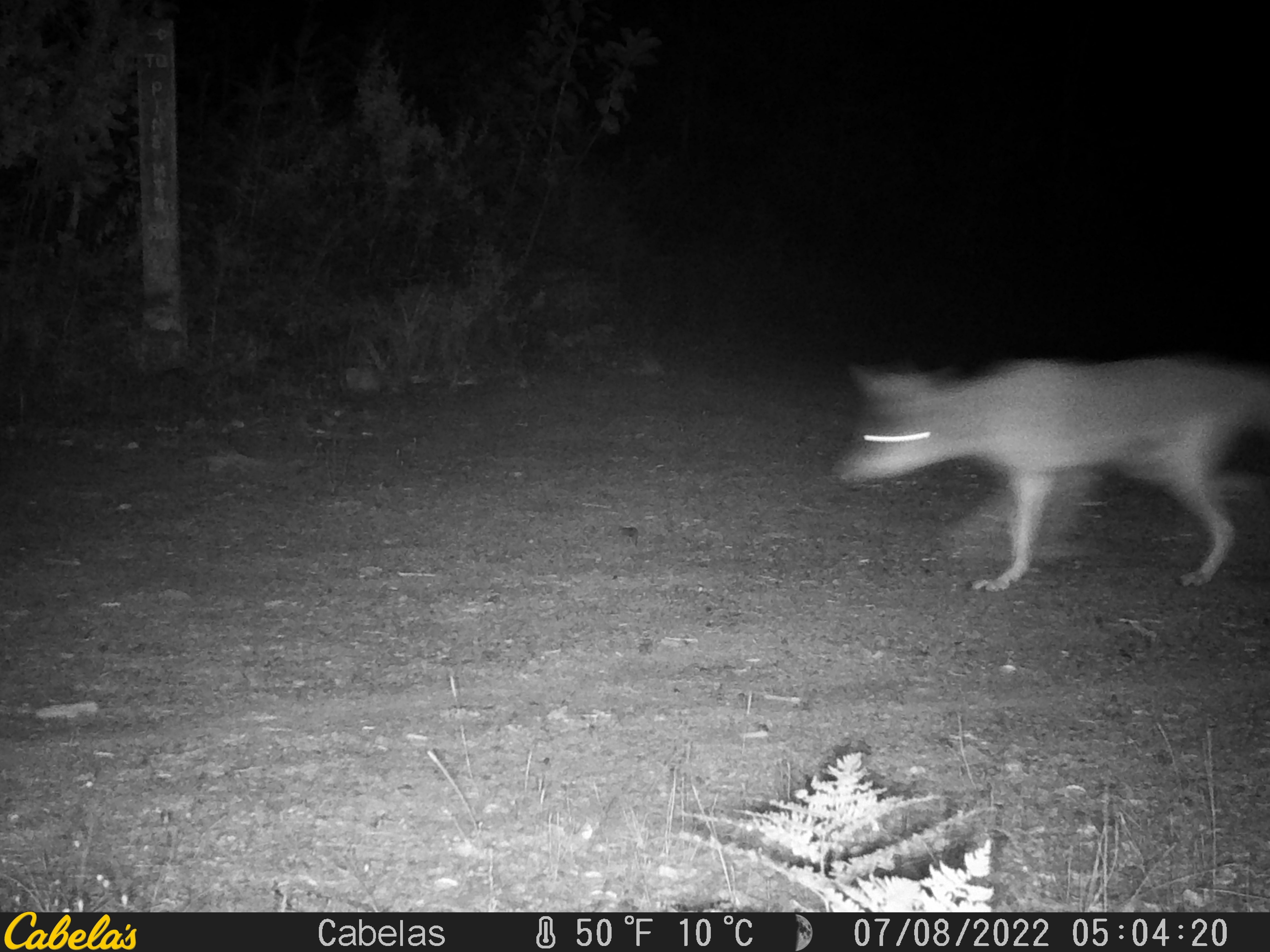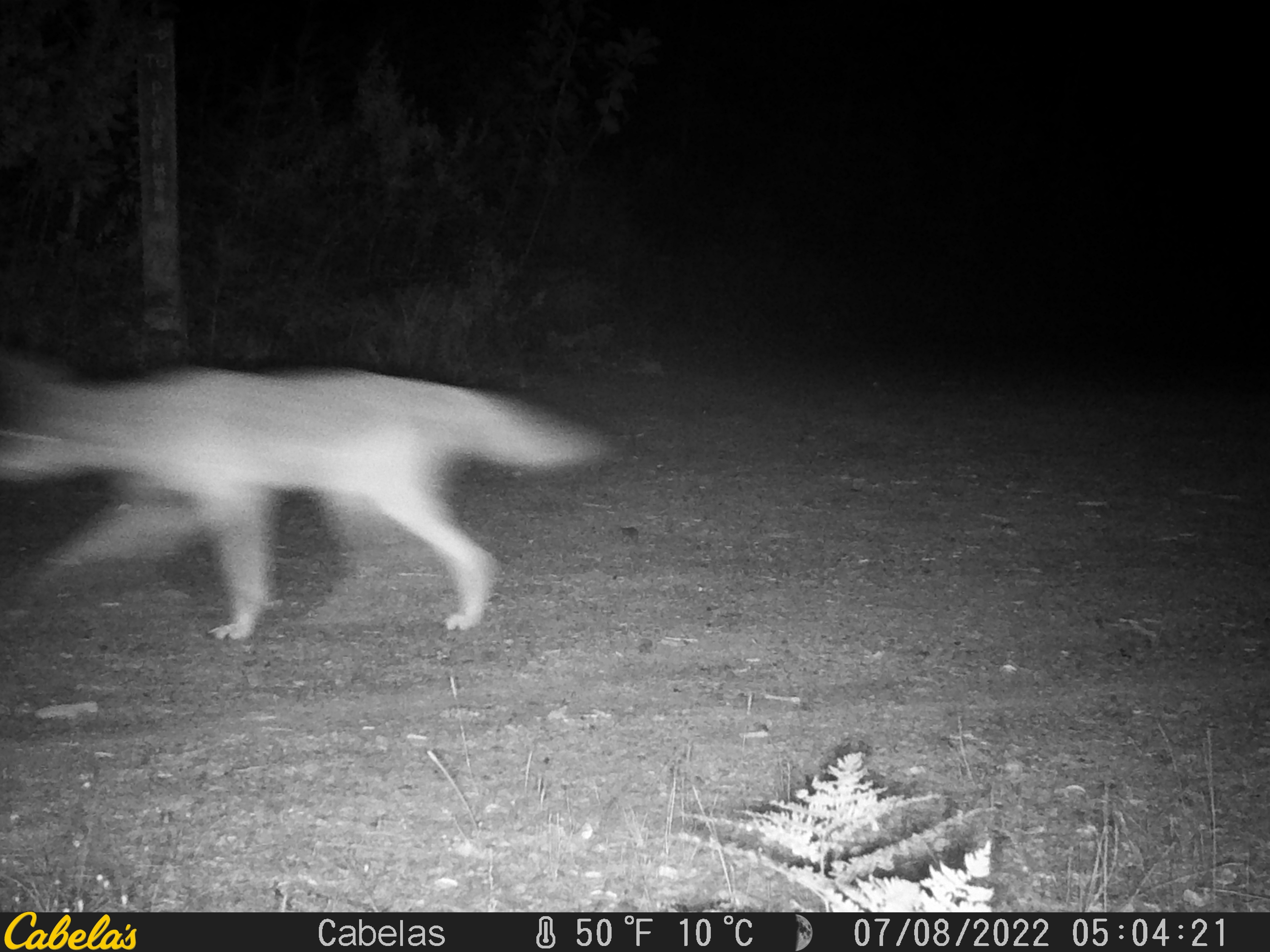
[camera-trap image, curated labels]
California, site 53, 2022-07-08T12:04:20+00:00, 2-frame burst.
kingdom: Animalia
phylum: Chordata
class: Mammalia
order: Carnivora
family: Canidae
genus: Canis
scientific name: Canis latrans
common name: coyote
Coyote (Canis latrans).